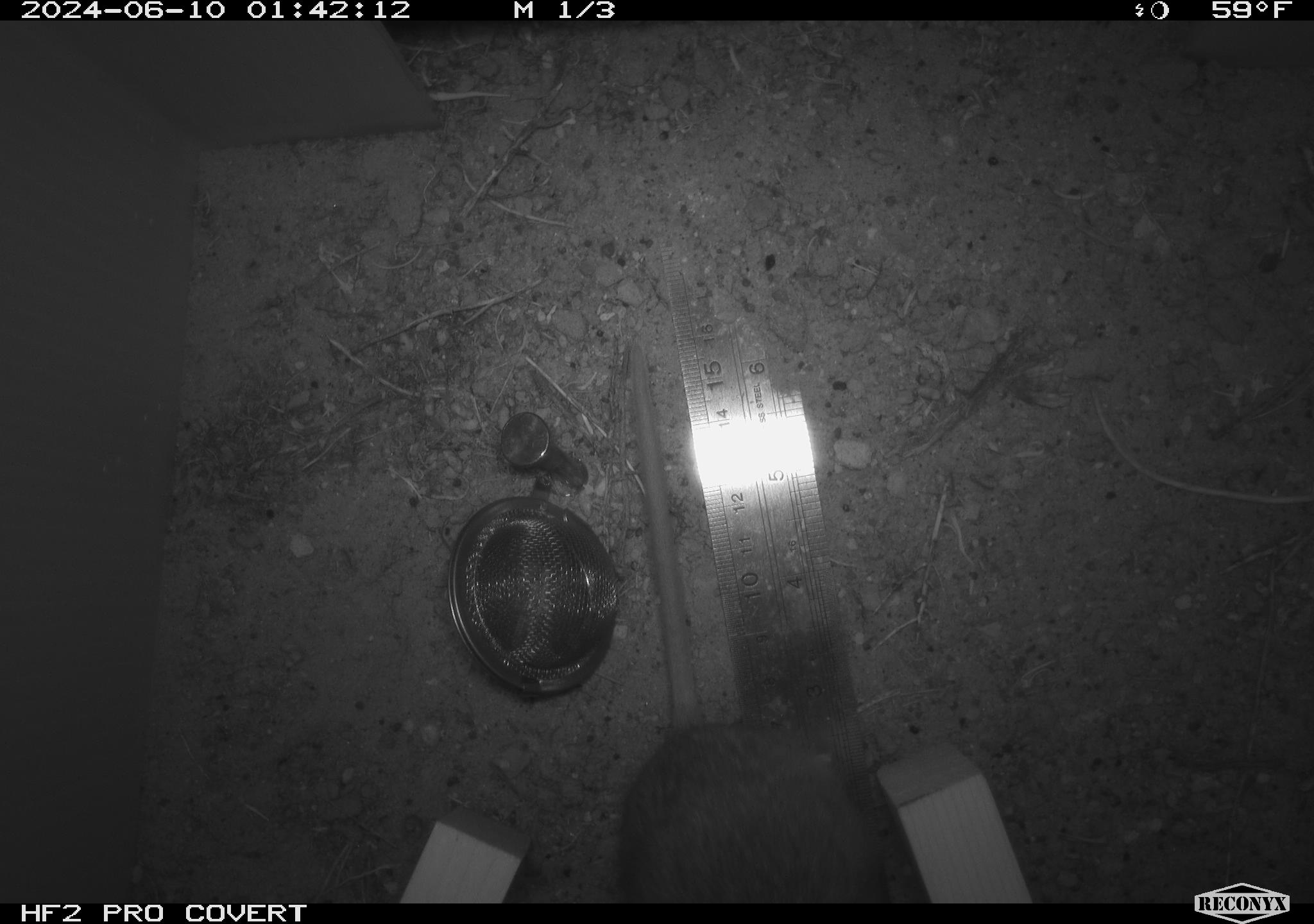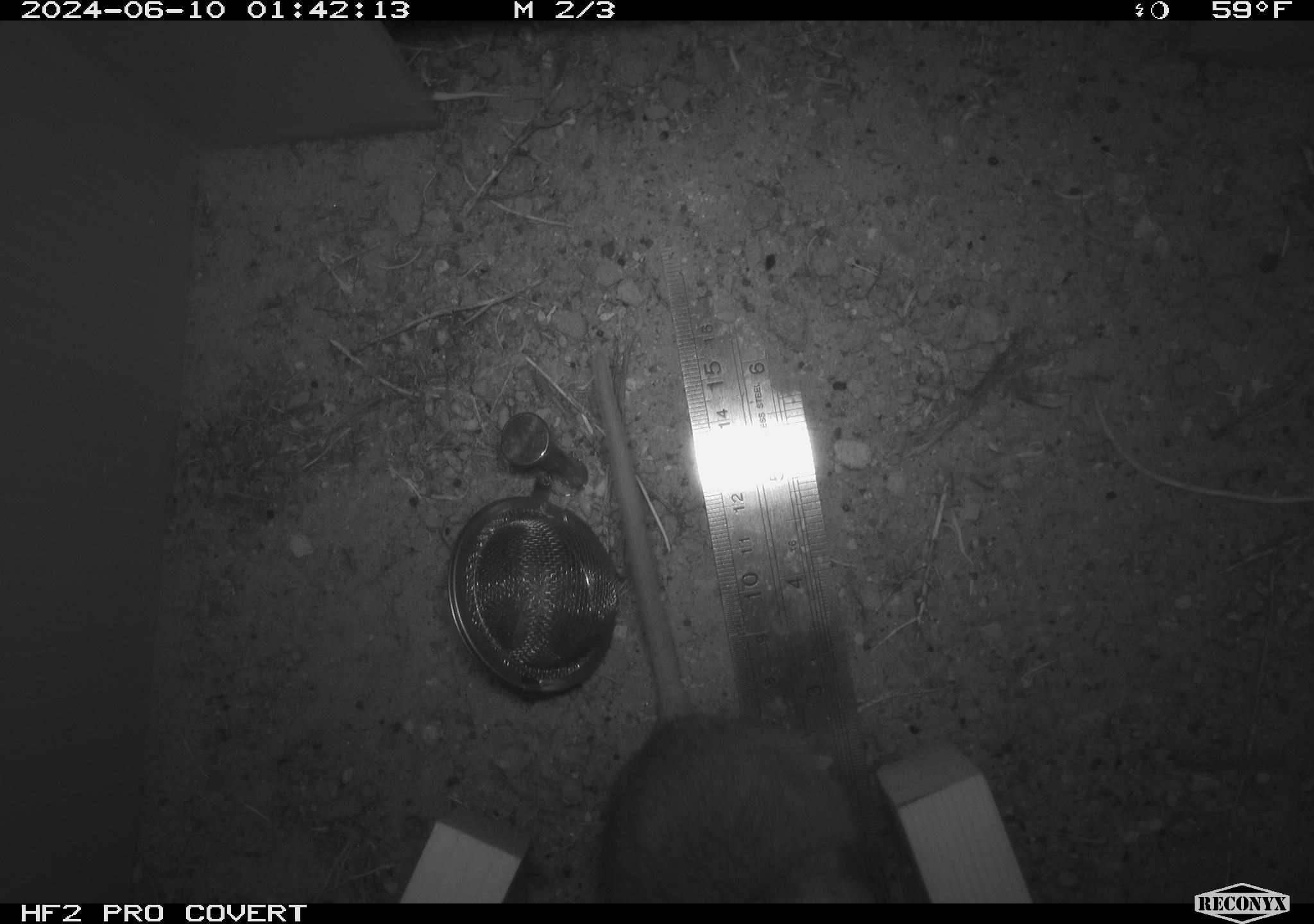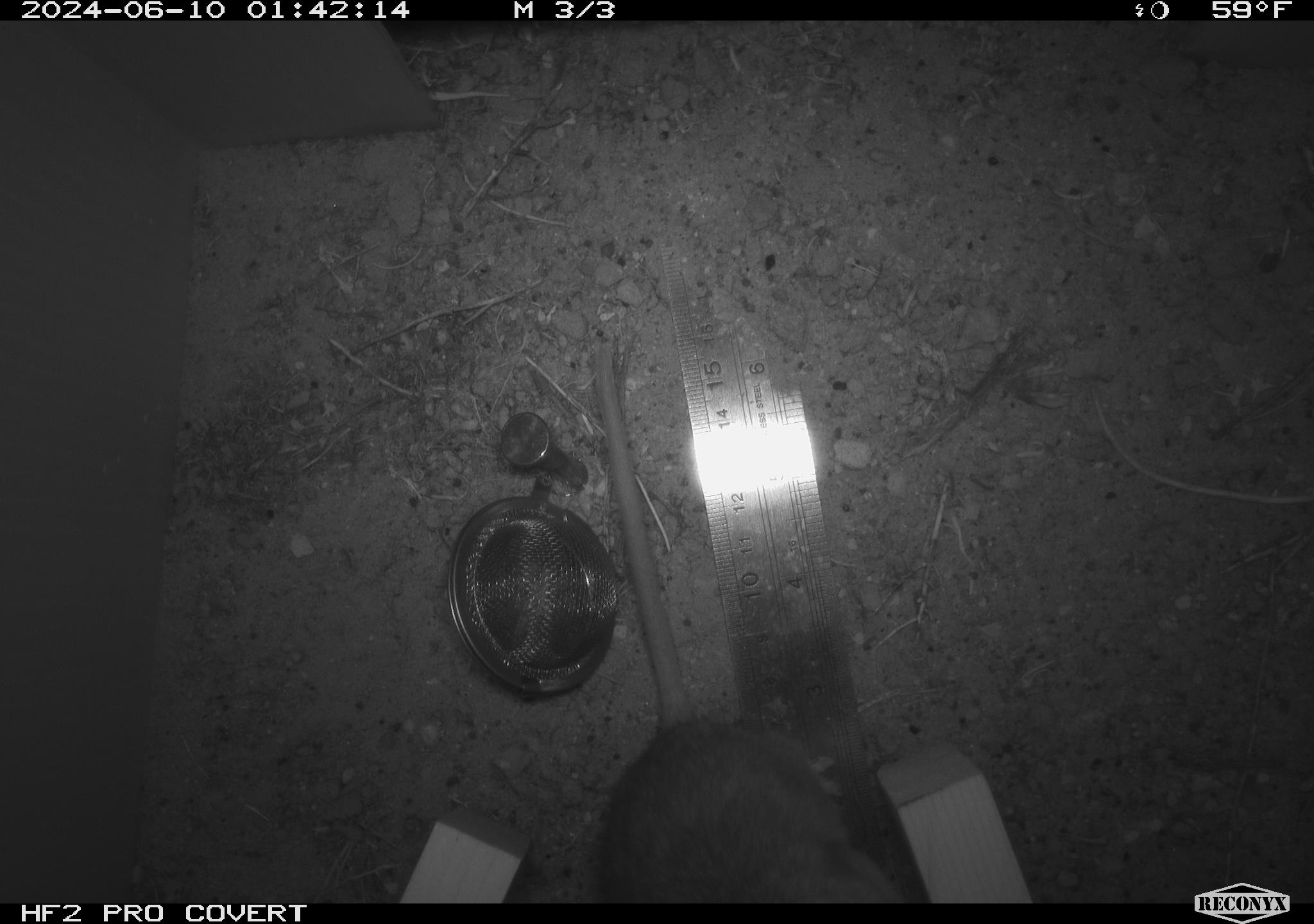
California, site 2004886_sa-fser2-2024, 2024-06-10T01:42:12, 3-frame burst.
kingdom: Animalia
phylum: Chordata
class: Mammalia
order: Rodentia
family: Cricetidae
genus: Neotoma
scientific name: Neotoma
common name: pack rat or woodrat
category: neotoma species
Neotoma species (pack rat or woodrat) (Neotoma).